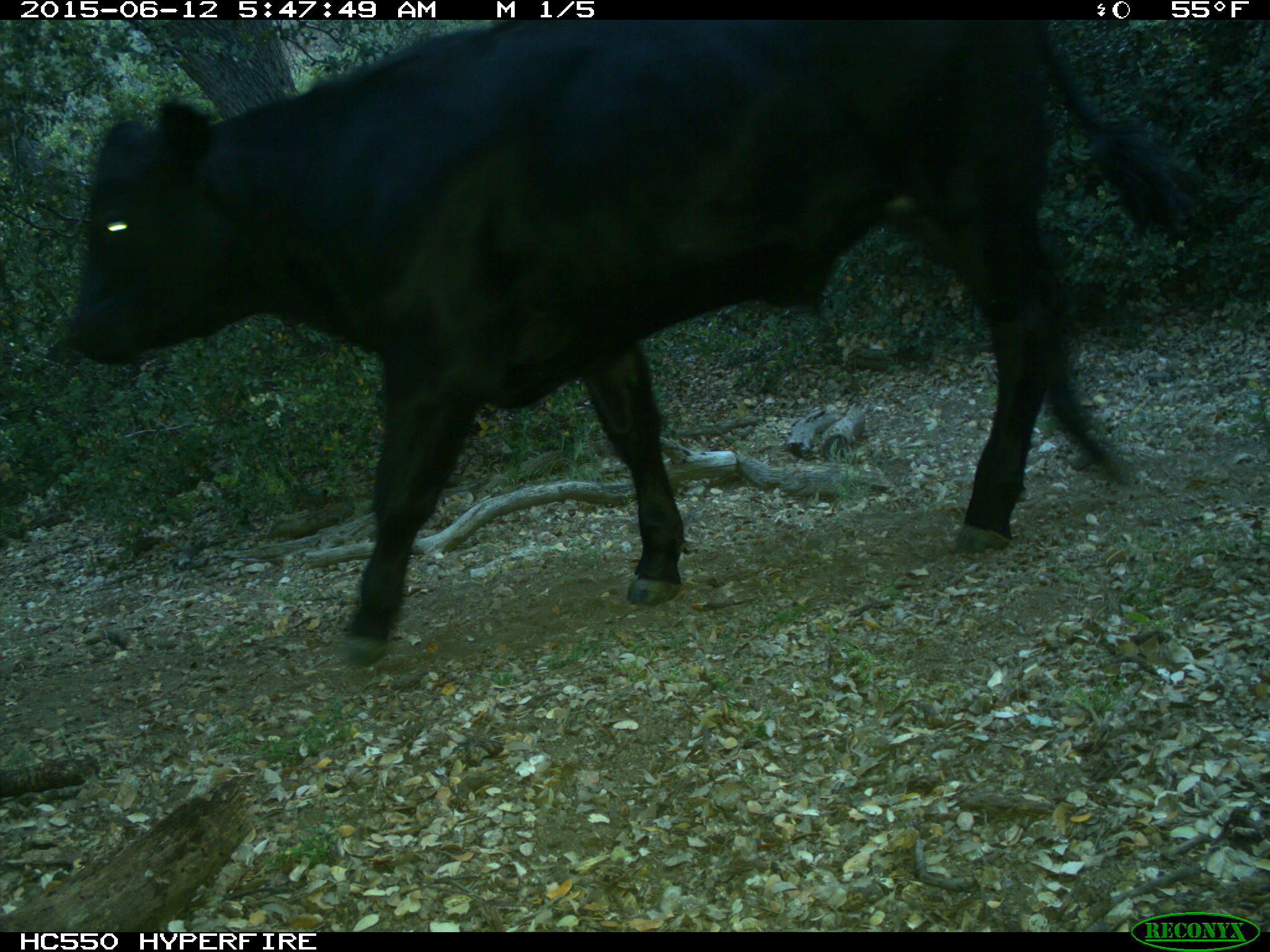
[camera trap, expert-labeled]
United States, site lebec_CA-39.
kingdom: Animalia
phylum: Chordata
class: Mammalia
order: Artiodactyla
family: Bovidae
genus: Bos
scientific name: Bos taurus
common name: domestic cow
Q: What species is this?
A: Bos taurus (domestic cow).